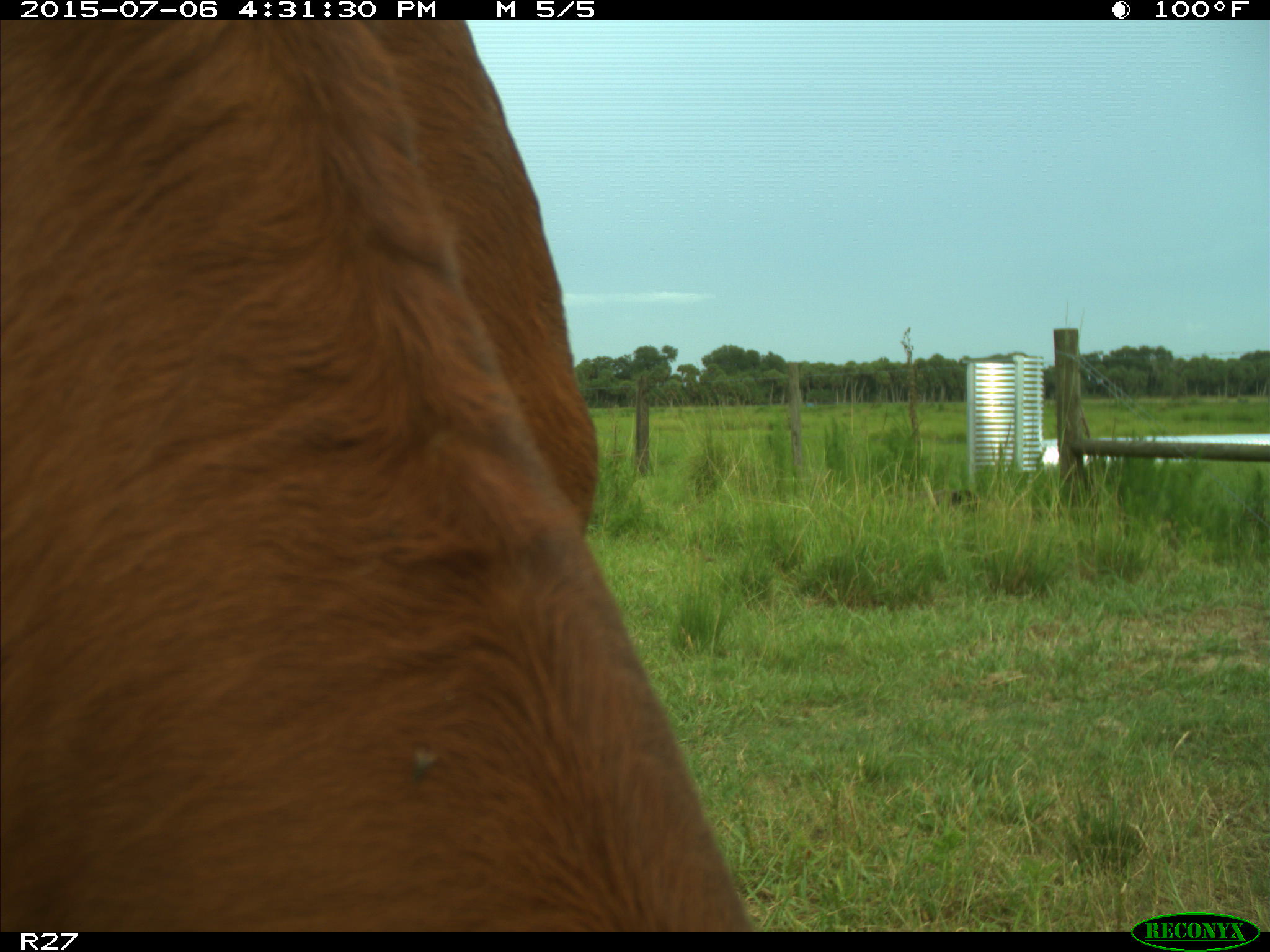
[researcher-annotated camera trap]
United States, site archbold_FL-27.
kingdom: Animalia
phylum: Chordata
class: Mammalia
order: Artiodactyla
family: Bovidae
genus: Bos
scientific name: Bos taurus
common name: domestic cow